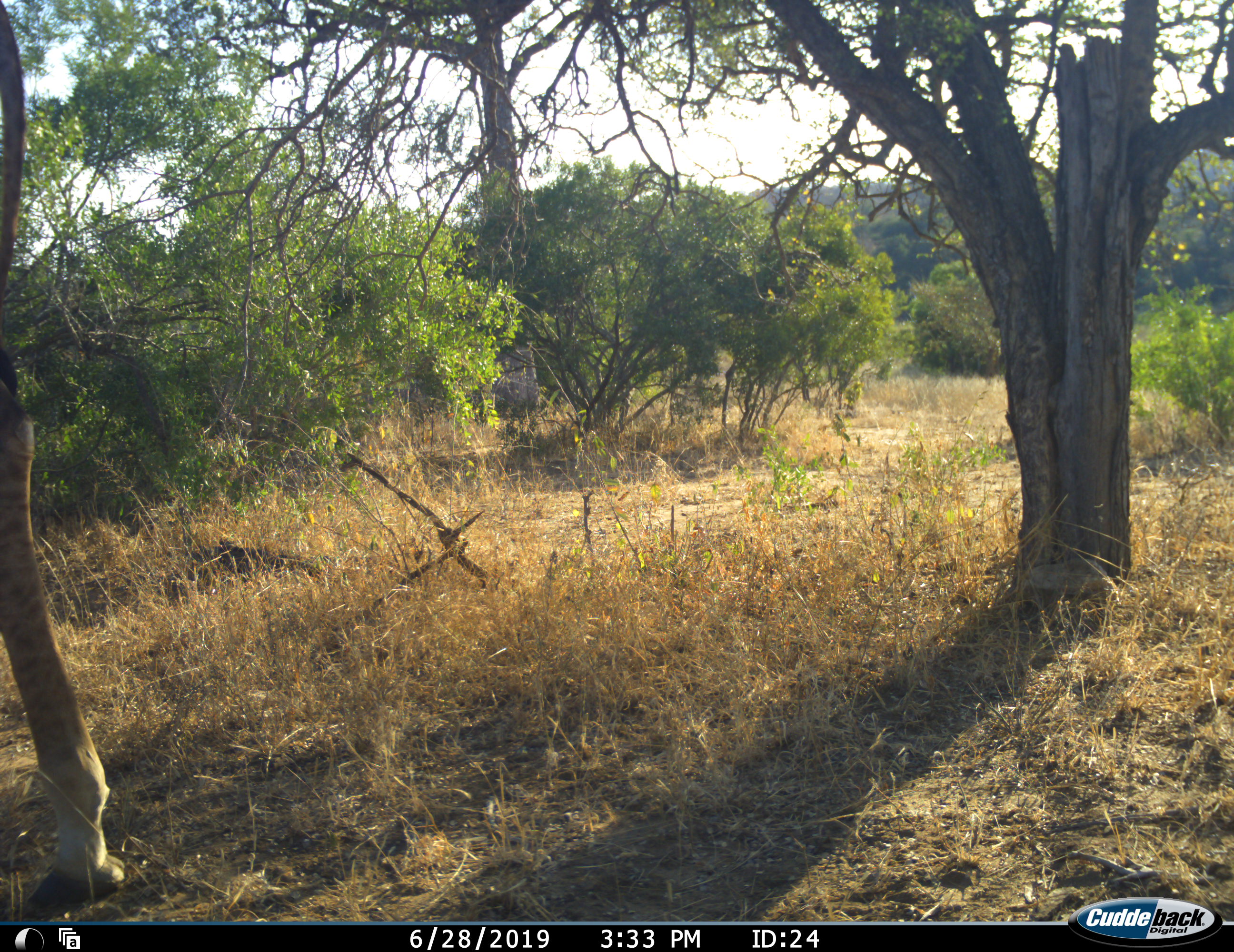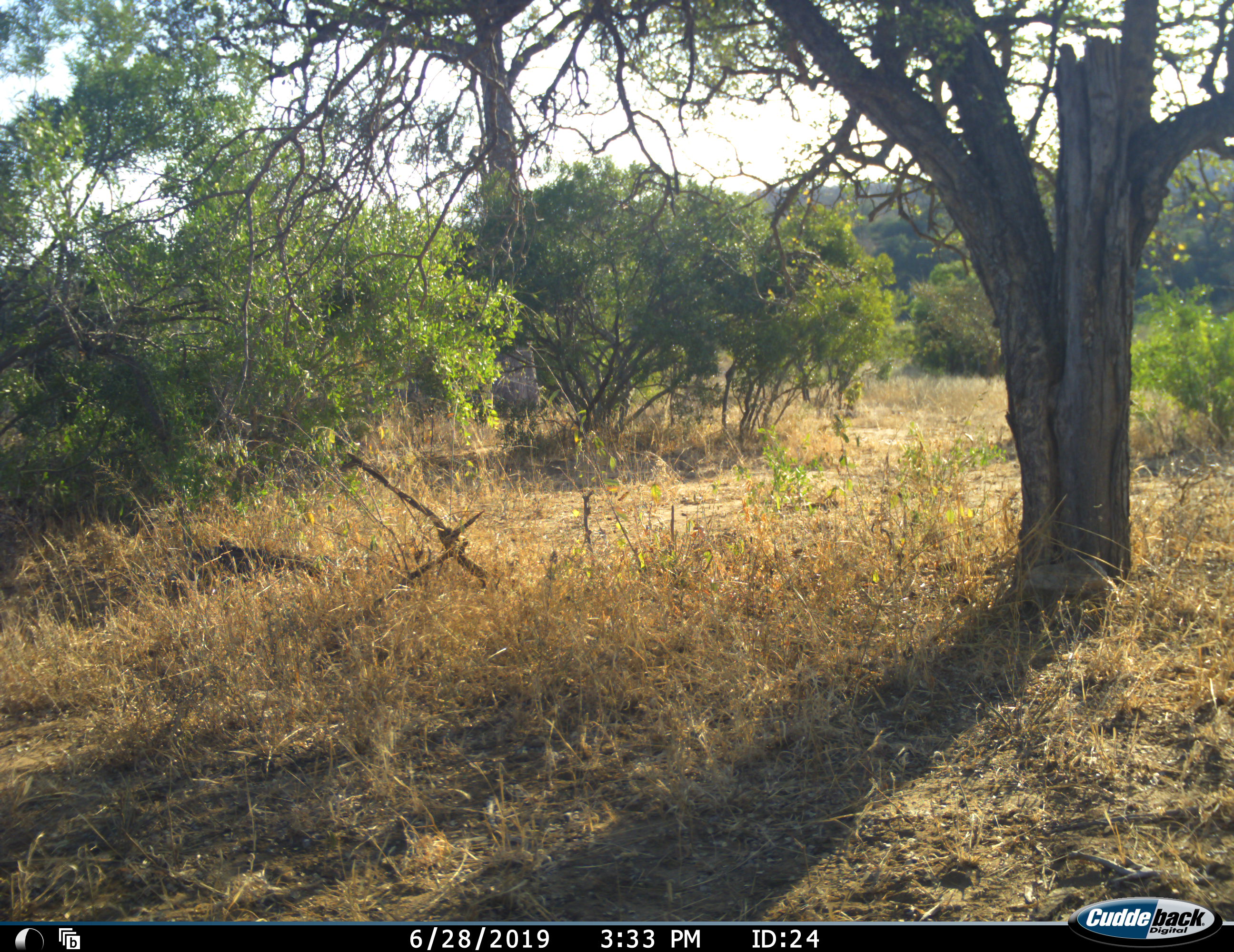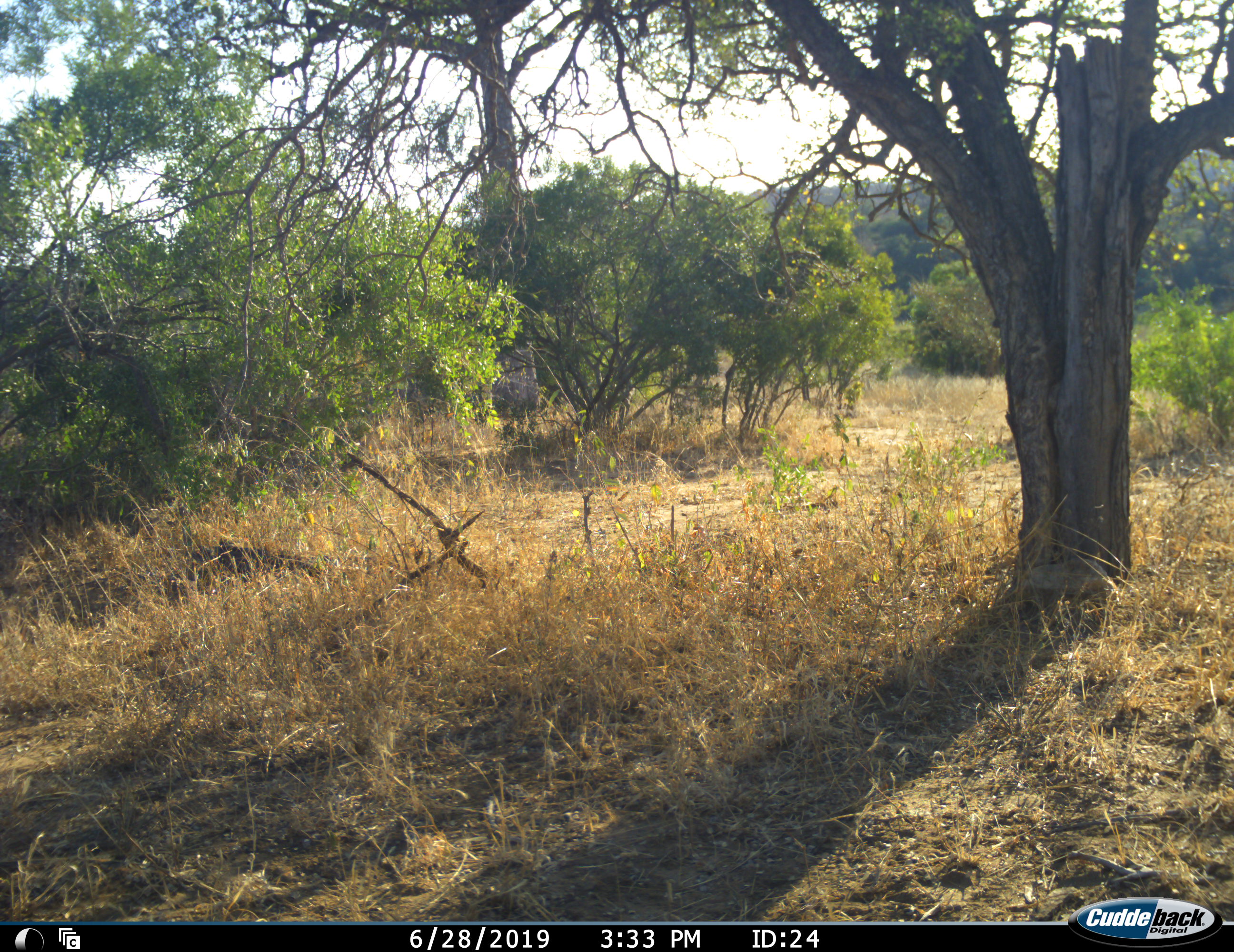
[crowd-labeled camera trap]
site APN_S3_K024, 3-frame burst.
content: unidentified animal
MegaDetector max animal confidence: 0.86